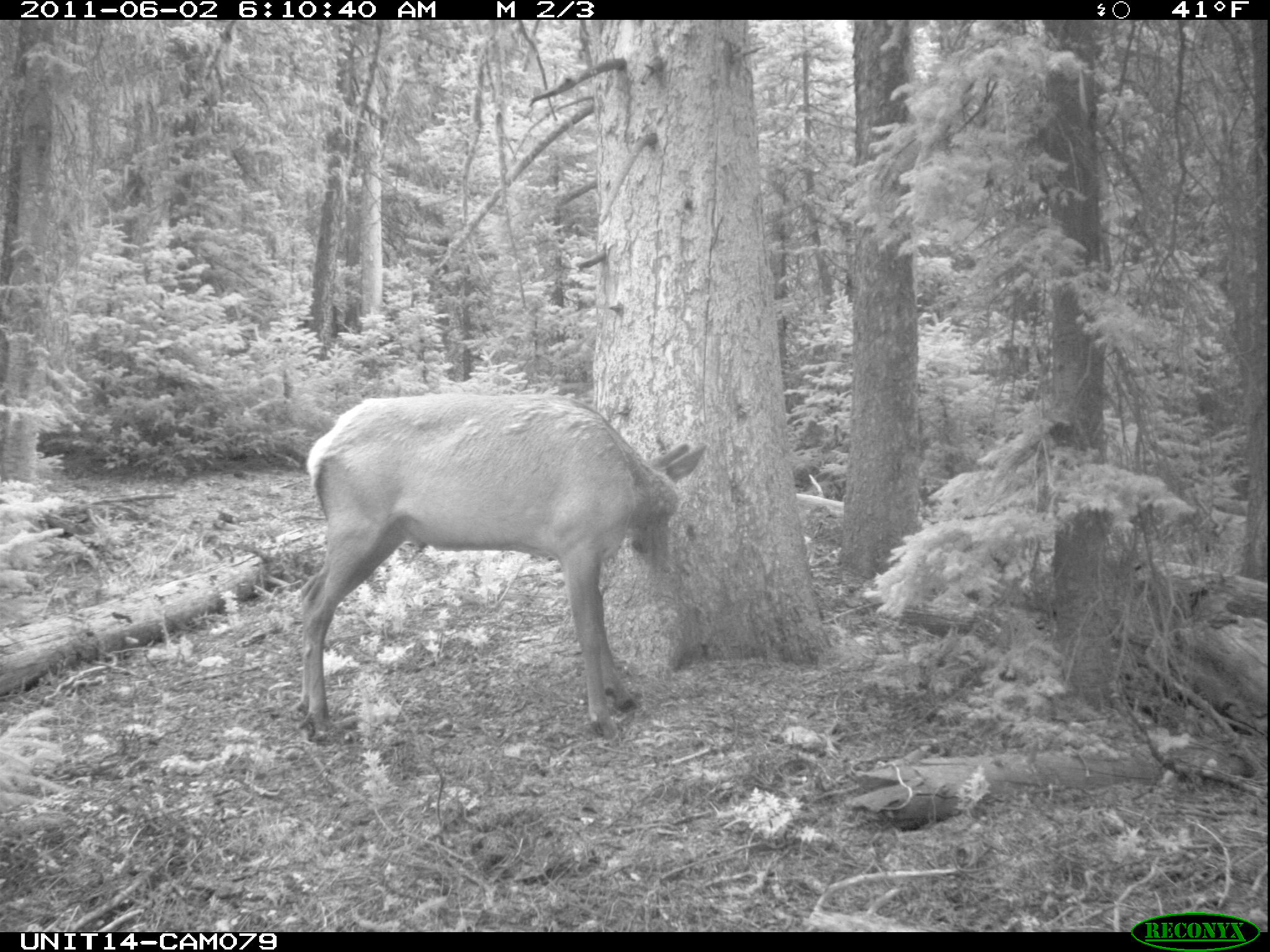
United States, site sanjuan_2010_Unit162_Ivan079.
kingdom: Animalia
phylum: Chordata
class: Mammalia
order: Artiodactyla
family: Cervidae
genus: Cervus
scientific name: Cervus elaphus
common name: red deer